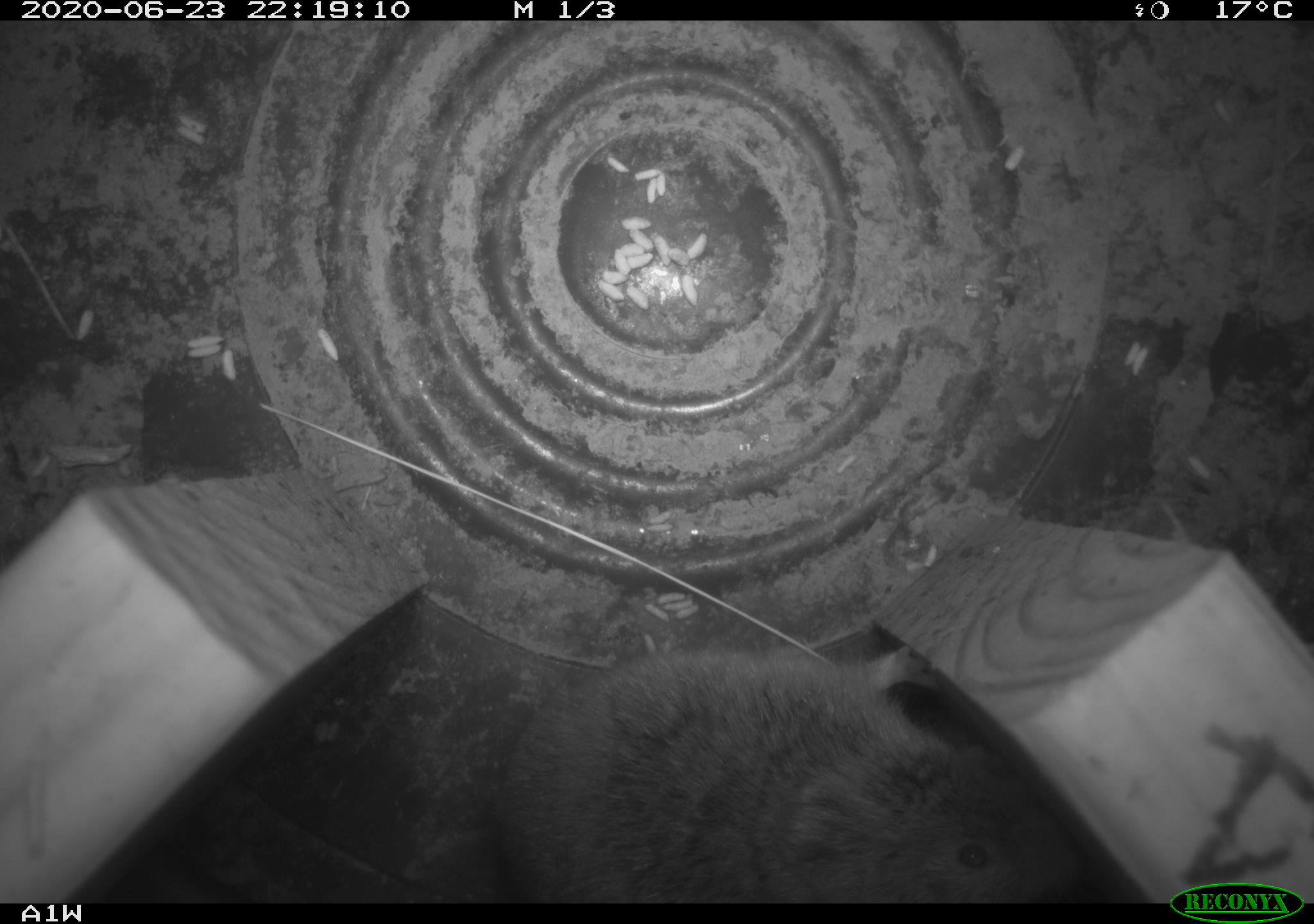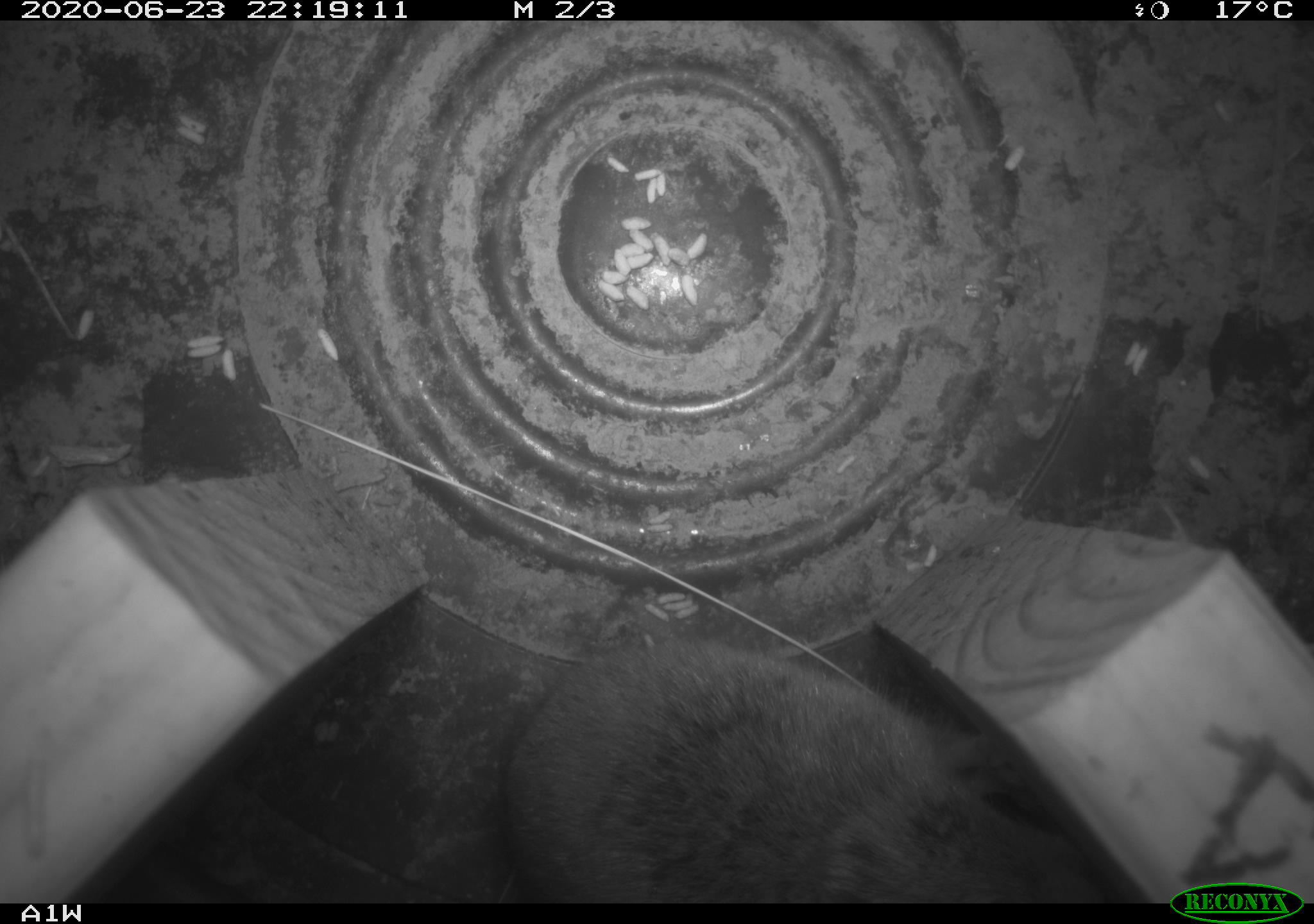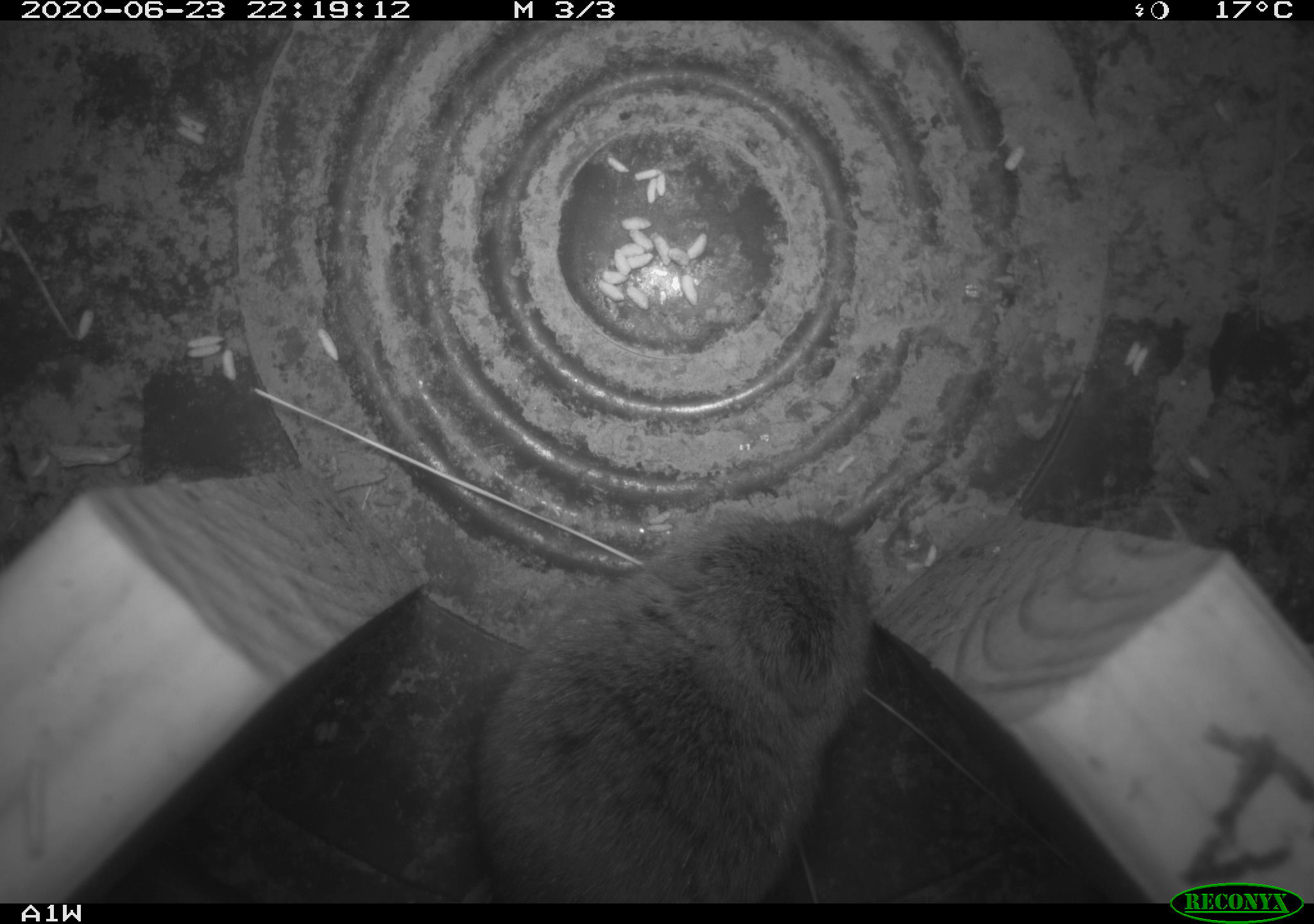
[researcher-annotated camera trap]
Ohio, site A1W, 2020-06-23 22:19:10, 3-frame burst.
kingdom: Animalia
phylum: Chordata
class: Mammalia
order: Rodentia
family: Cricetidae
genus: Microtus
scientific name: Microtus pennsylvanicus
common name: meadow vole